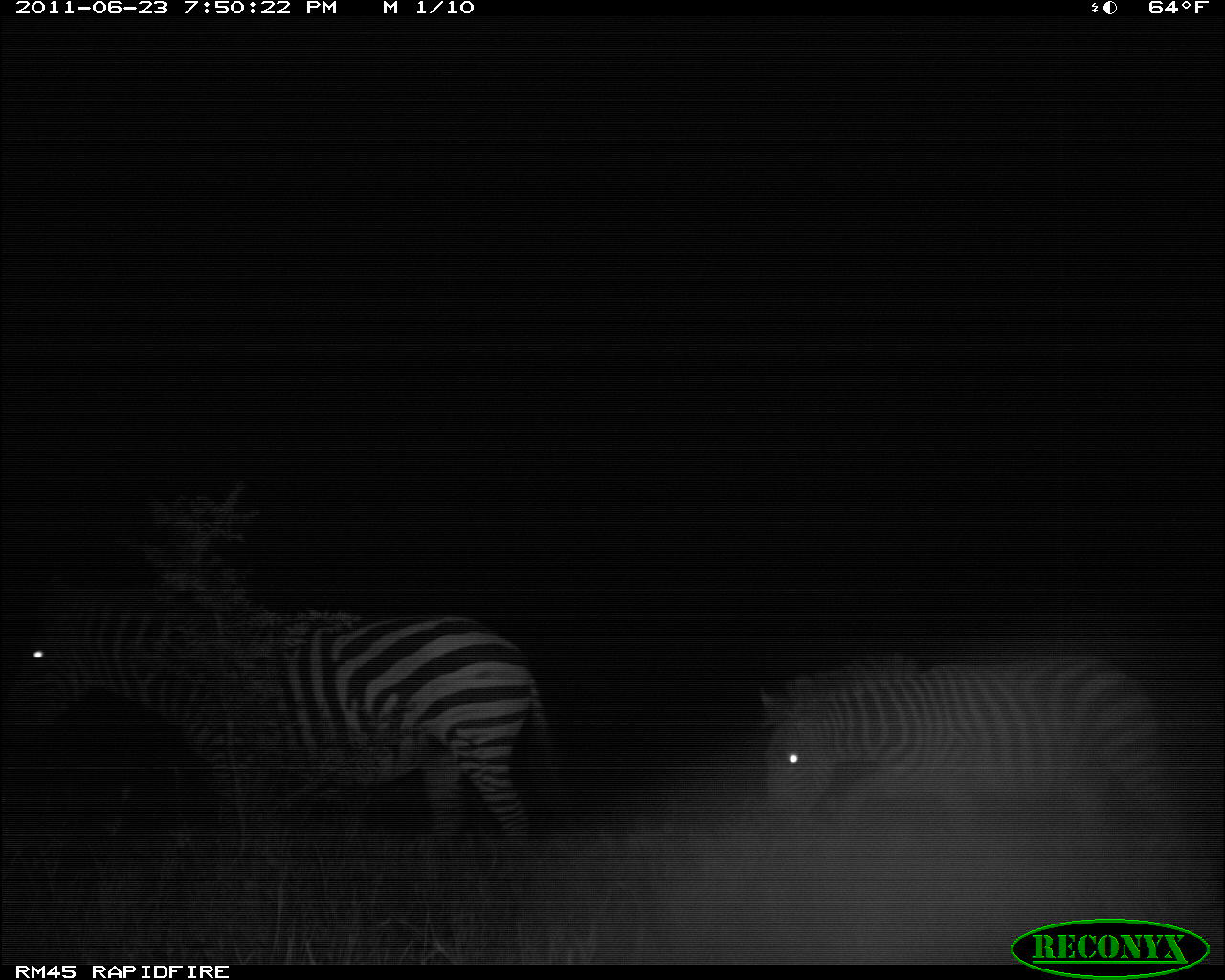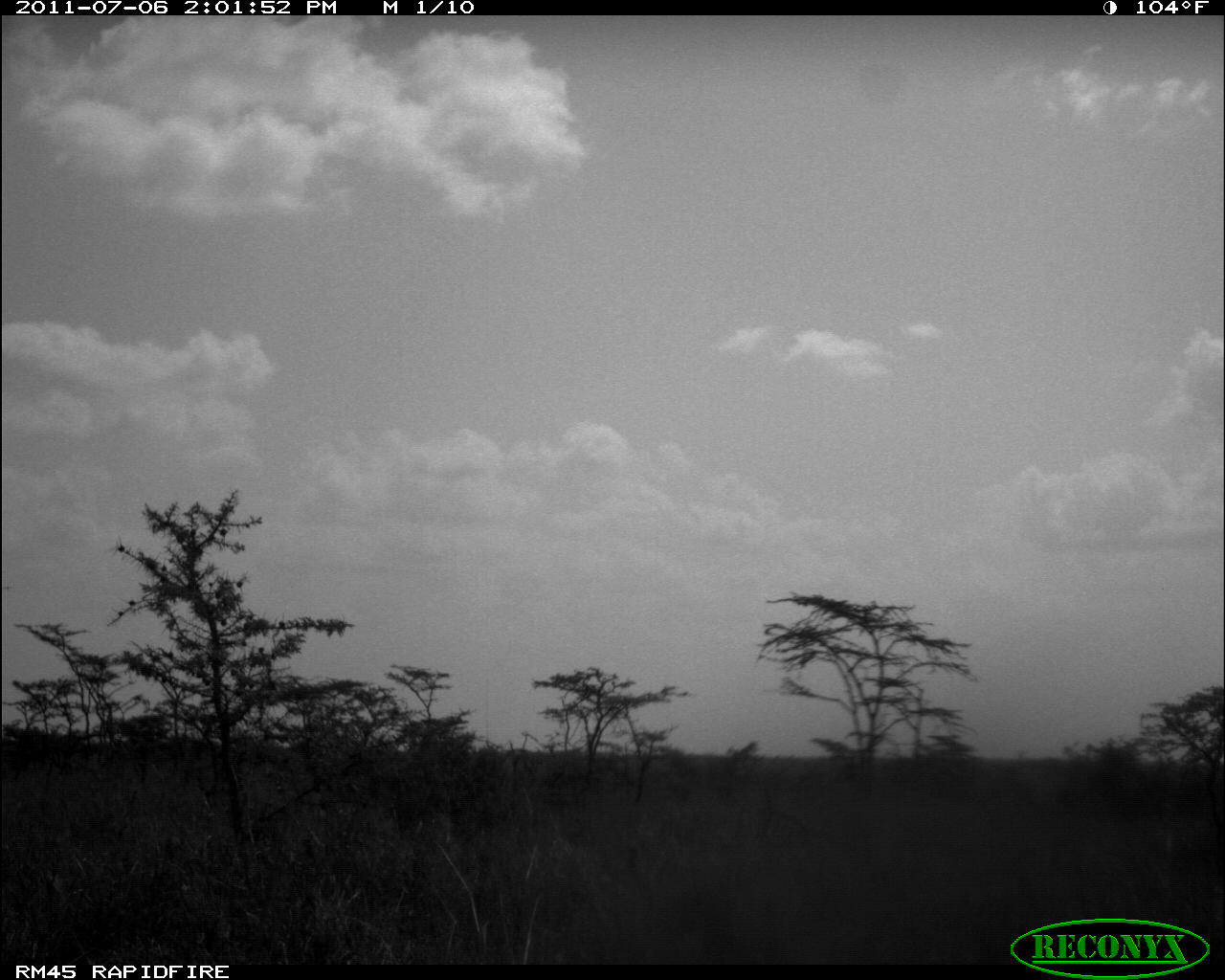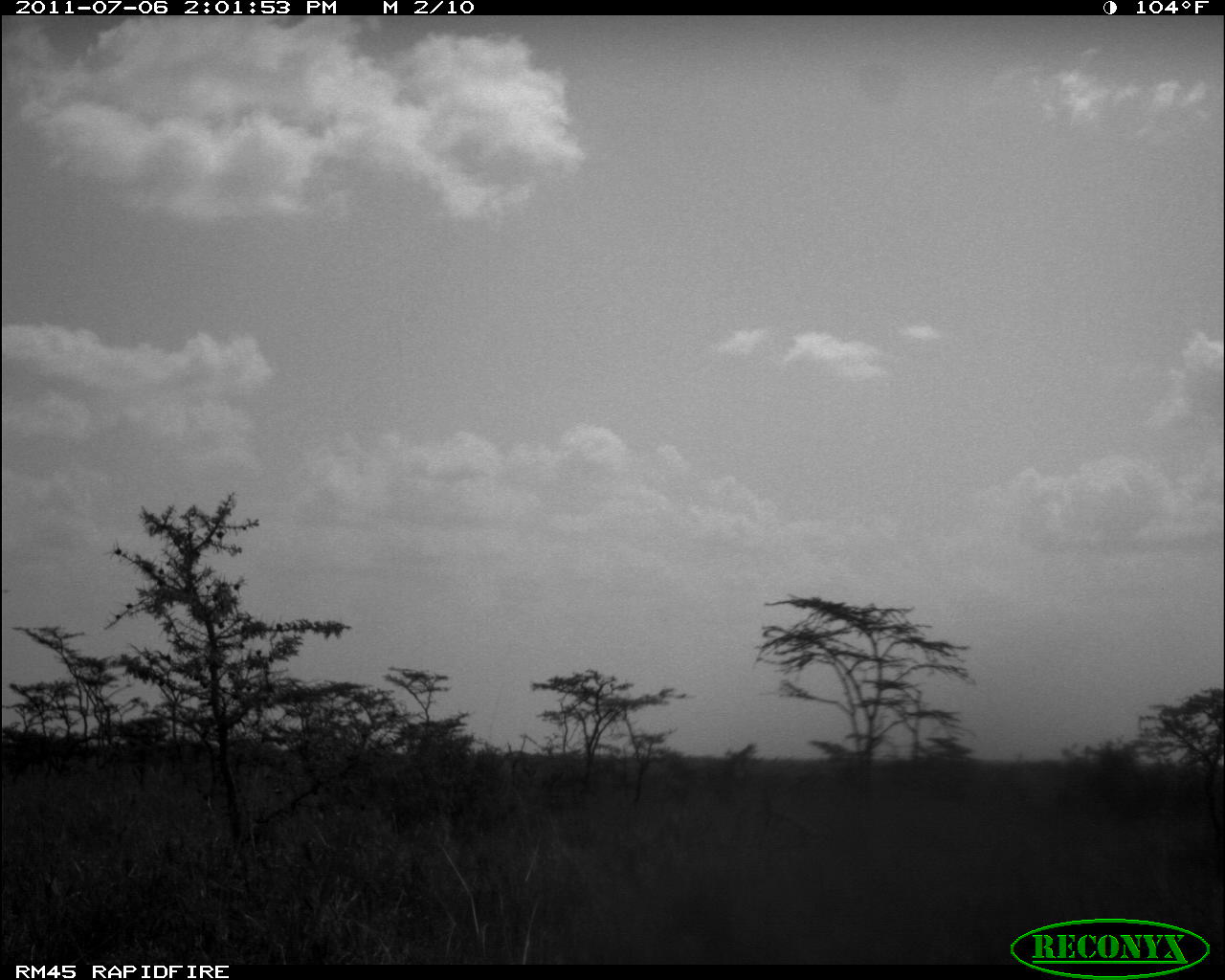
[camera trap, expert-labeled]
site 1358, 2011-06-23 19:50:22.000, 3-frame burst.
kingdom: Animalia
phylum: Chordata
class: Mammalia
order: Perissodactyla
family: Equidae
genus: Equus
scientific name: Equus quagga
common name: plains zebra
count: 2